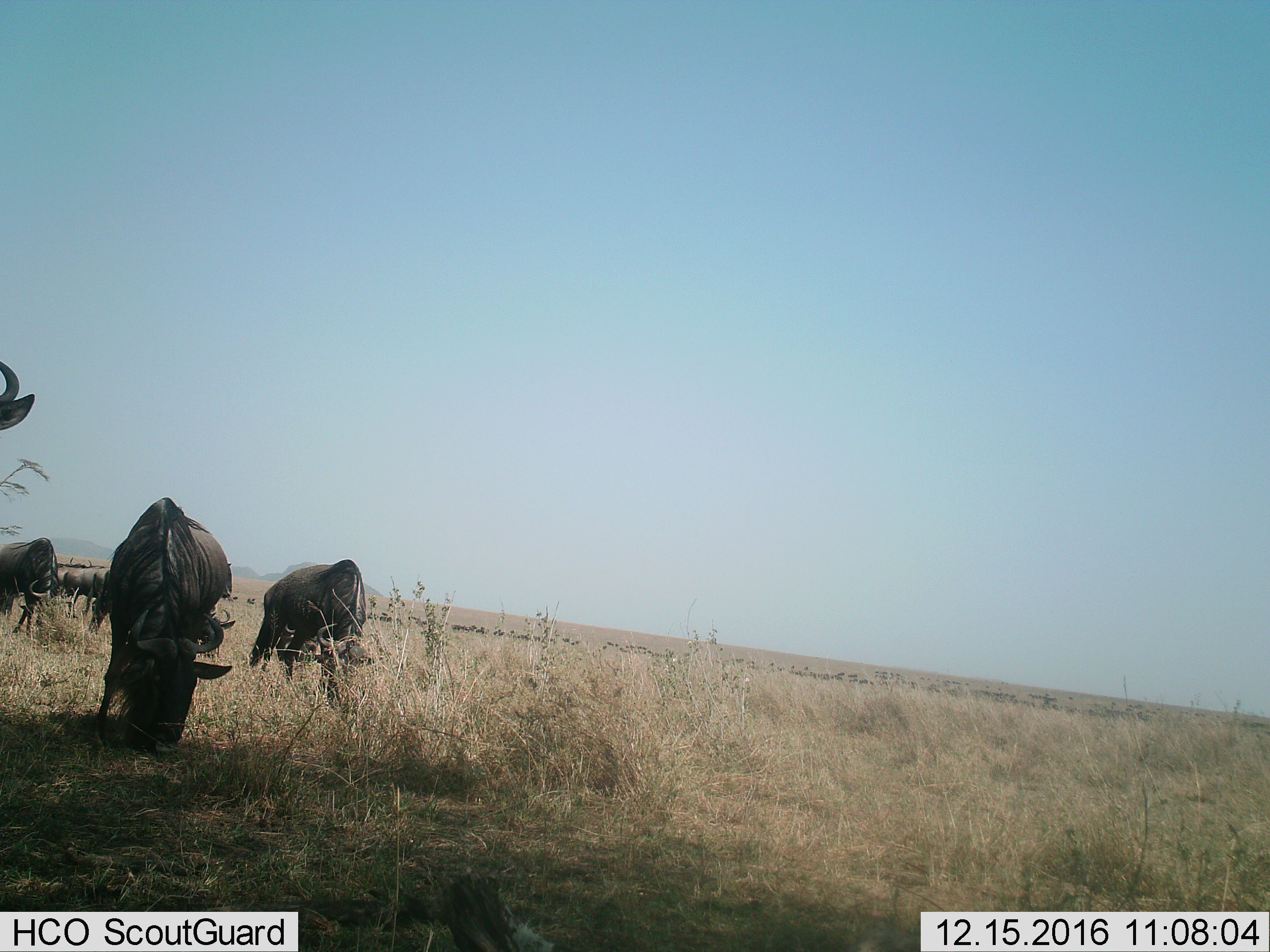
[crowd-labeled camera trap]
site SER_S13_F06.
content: unidentified animal